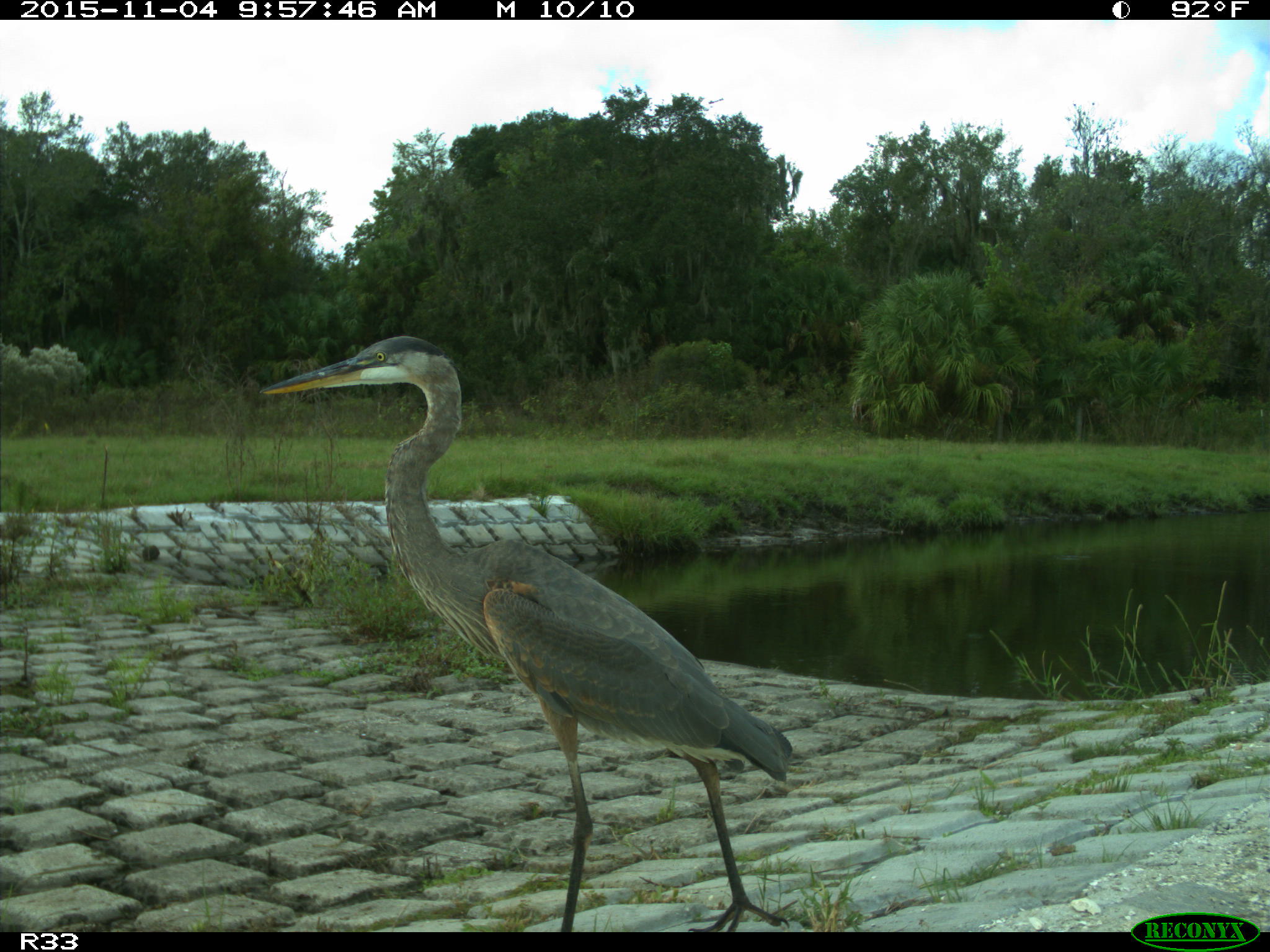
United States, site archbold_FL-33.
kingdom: Animalia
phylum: Chordata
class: Aves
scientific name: Aves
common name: birds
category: unidentified bird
Unidentified bird (birds) (Aves).